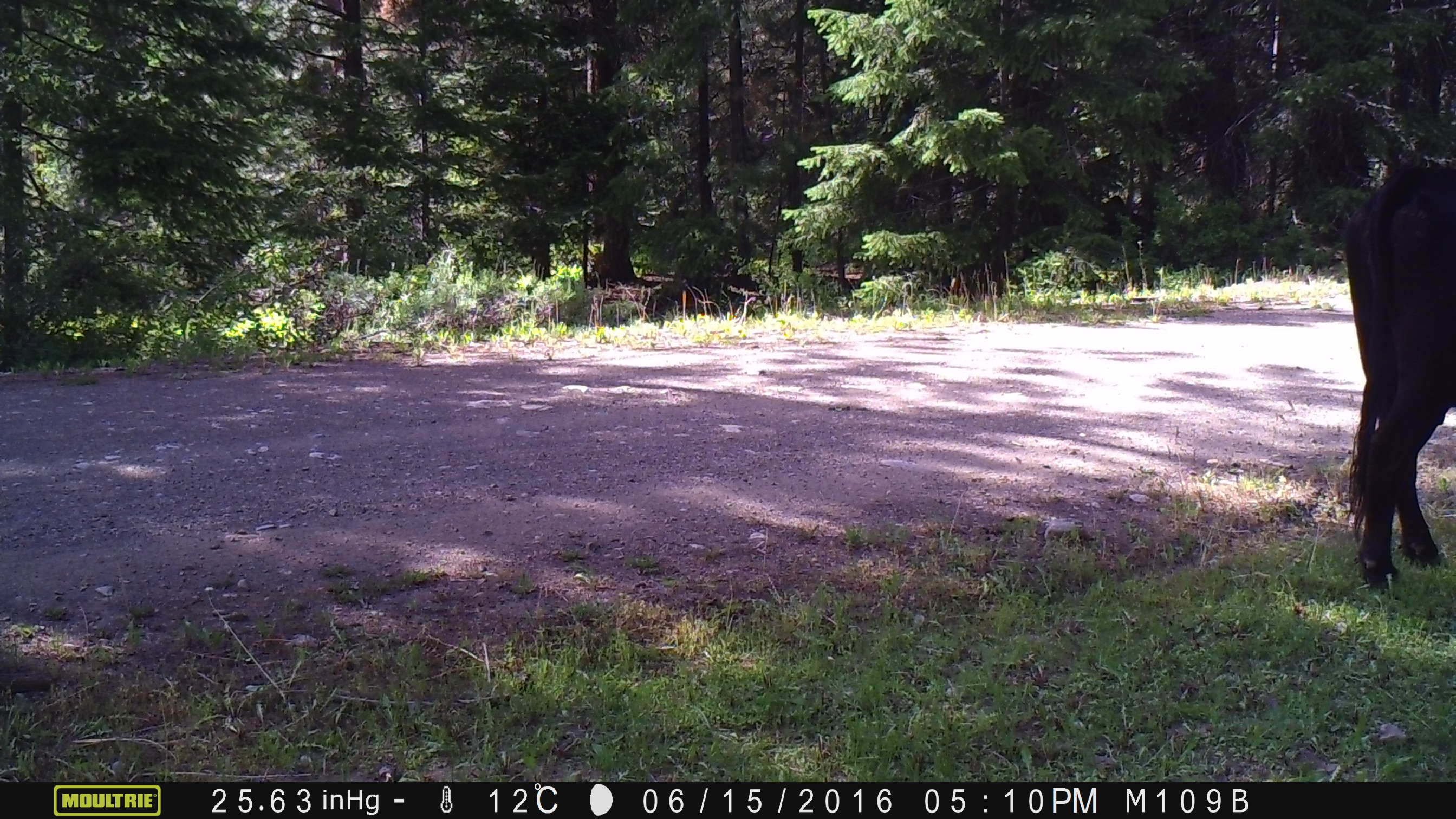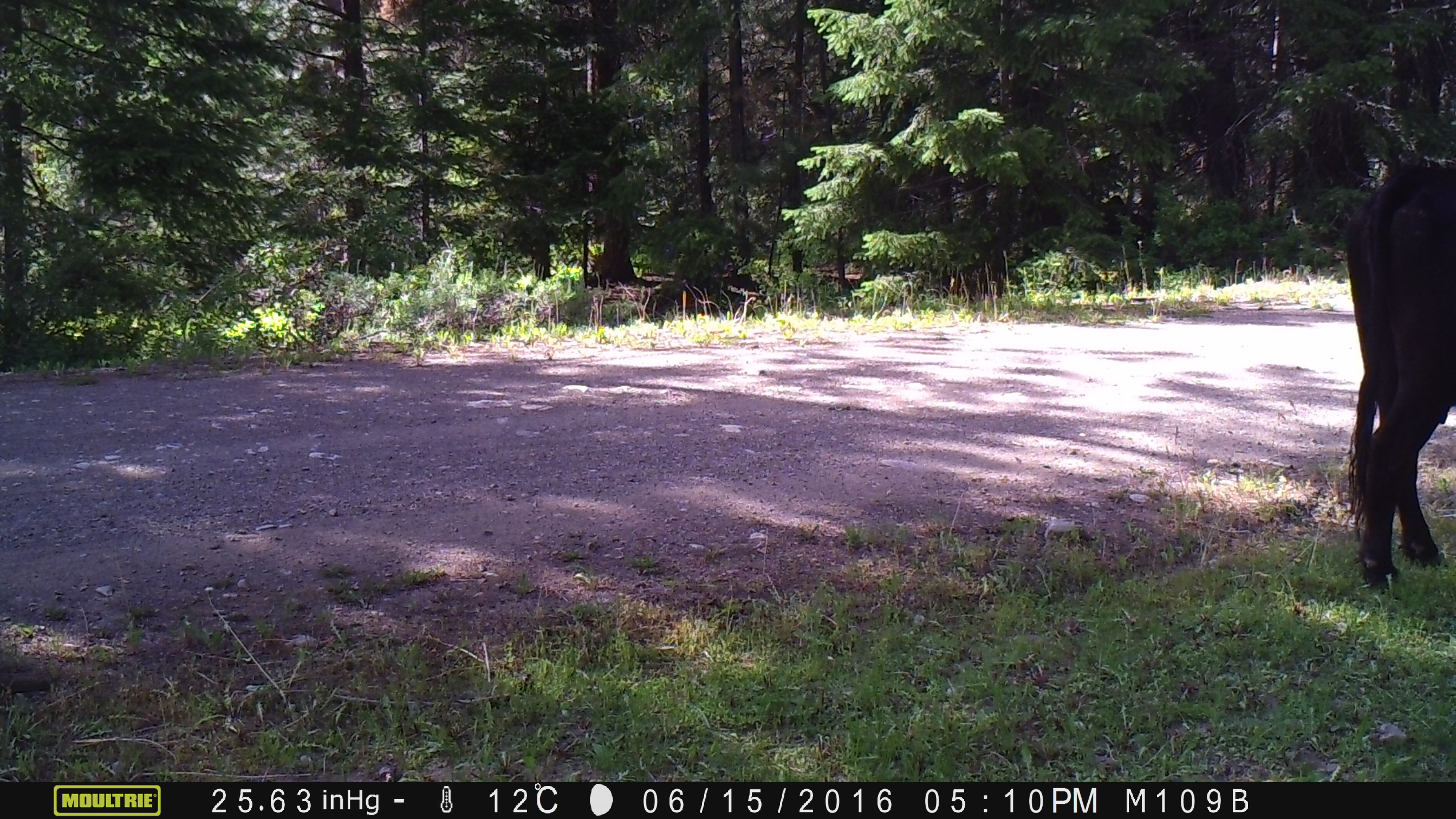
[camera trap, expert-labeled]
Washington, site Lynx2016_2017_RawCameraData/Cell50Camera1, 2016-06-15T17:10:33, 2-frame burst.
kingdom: Animalia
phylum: Chordata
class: Mammalia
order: Artiodactyla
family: Bovidae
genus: Bos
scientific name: Bos taurus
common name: domestic cattle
Domestic cattle (Bos taurus). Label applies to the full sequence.